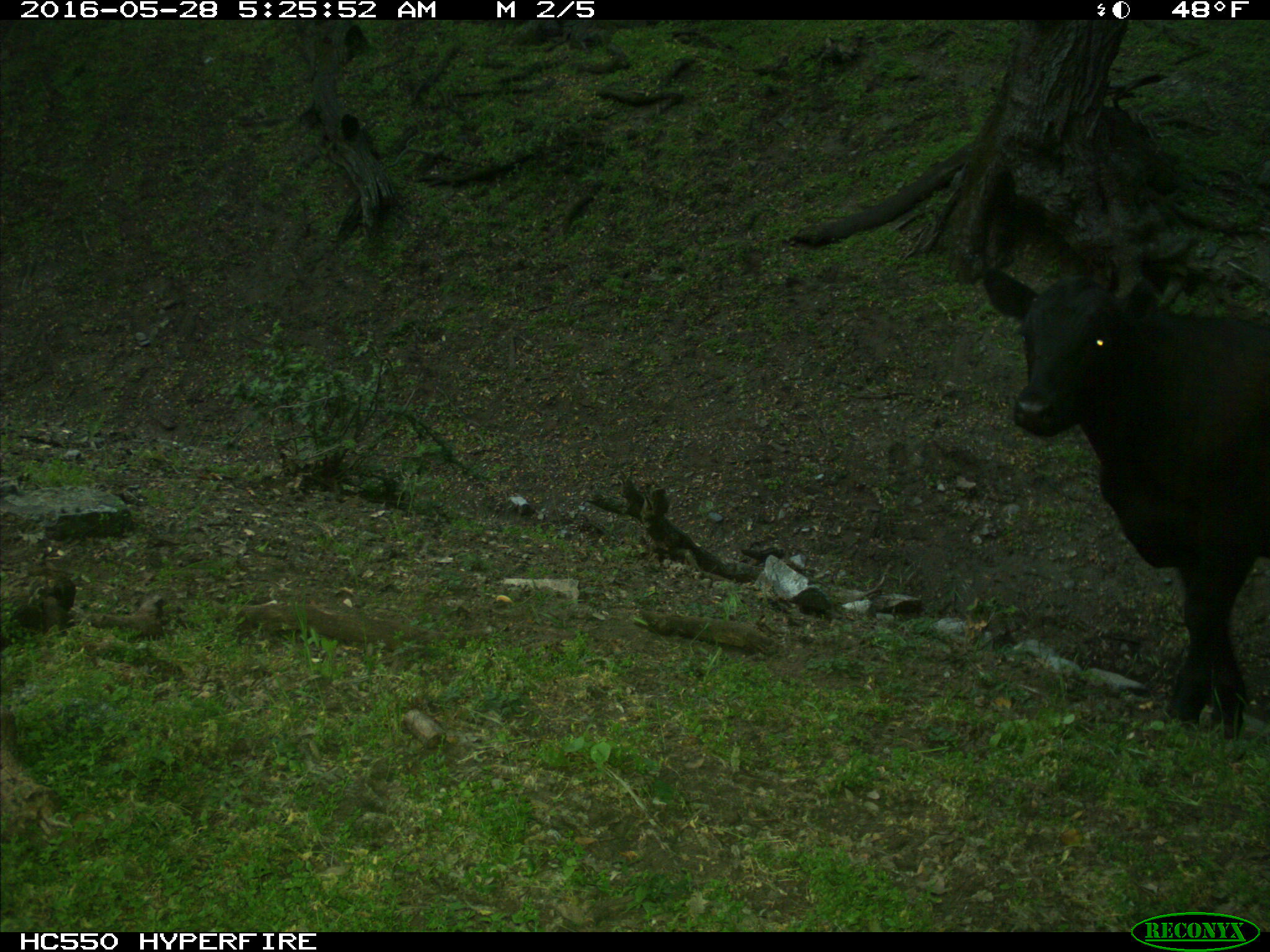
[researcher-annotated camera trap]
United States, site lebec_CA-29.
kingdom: Animalia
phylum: Chordata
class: Mammalia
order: Artiodactyla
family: Bovidae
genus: Bos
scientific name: Bos taurus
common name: domestic cow